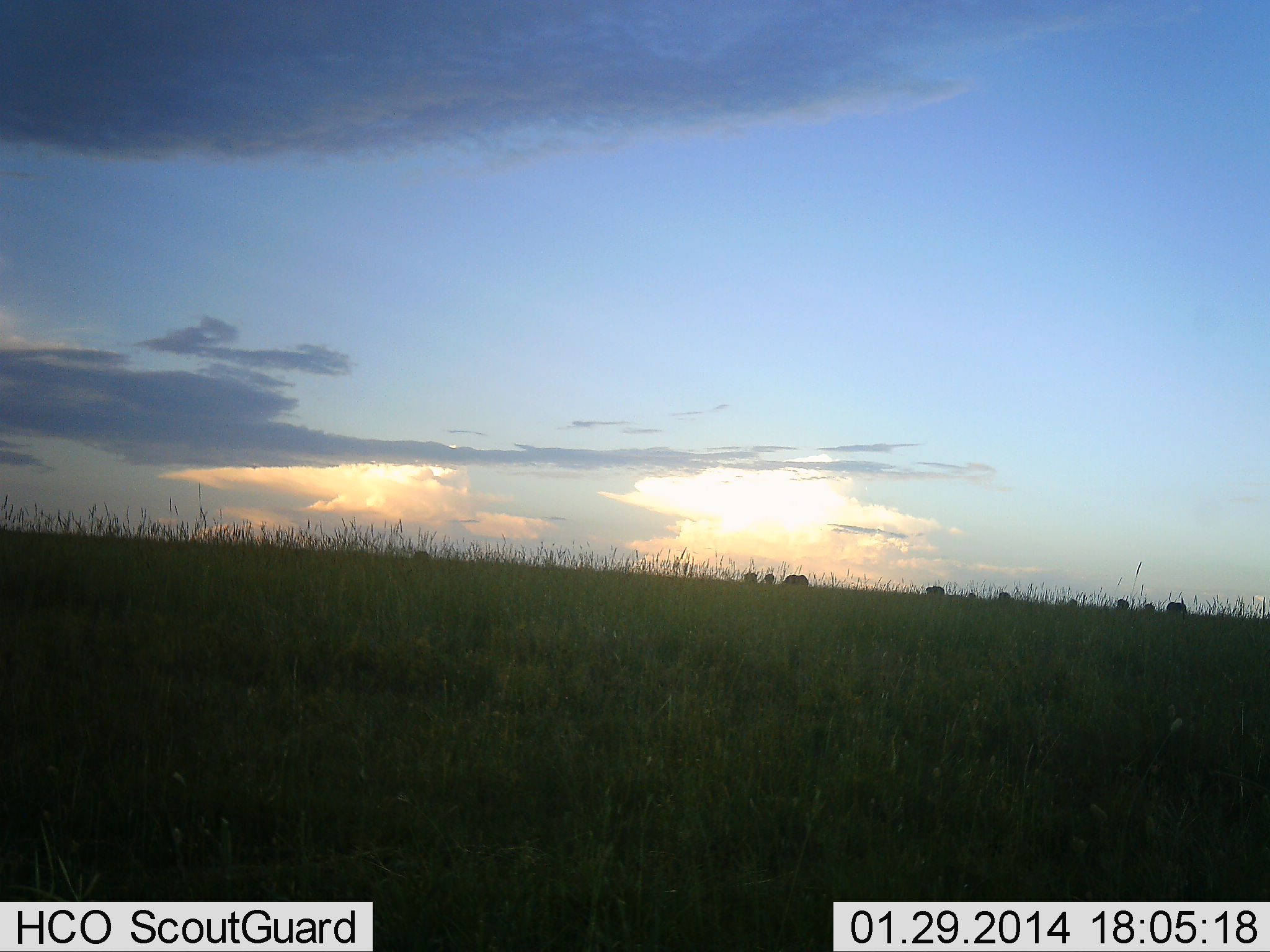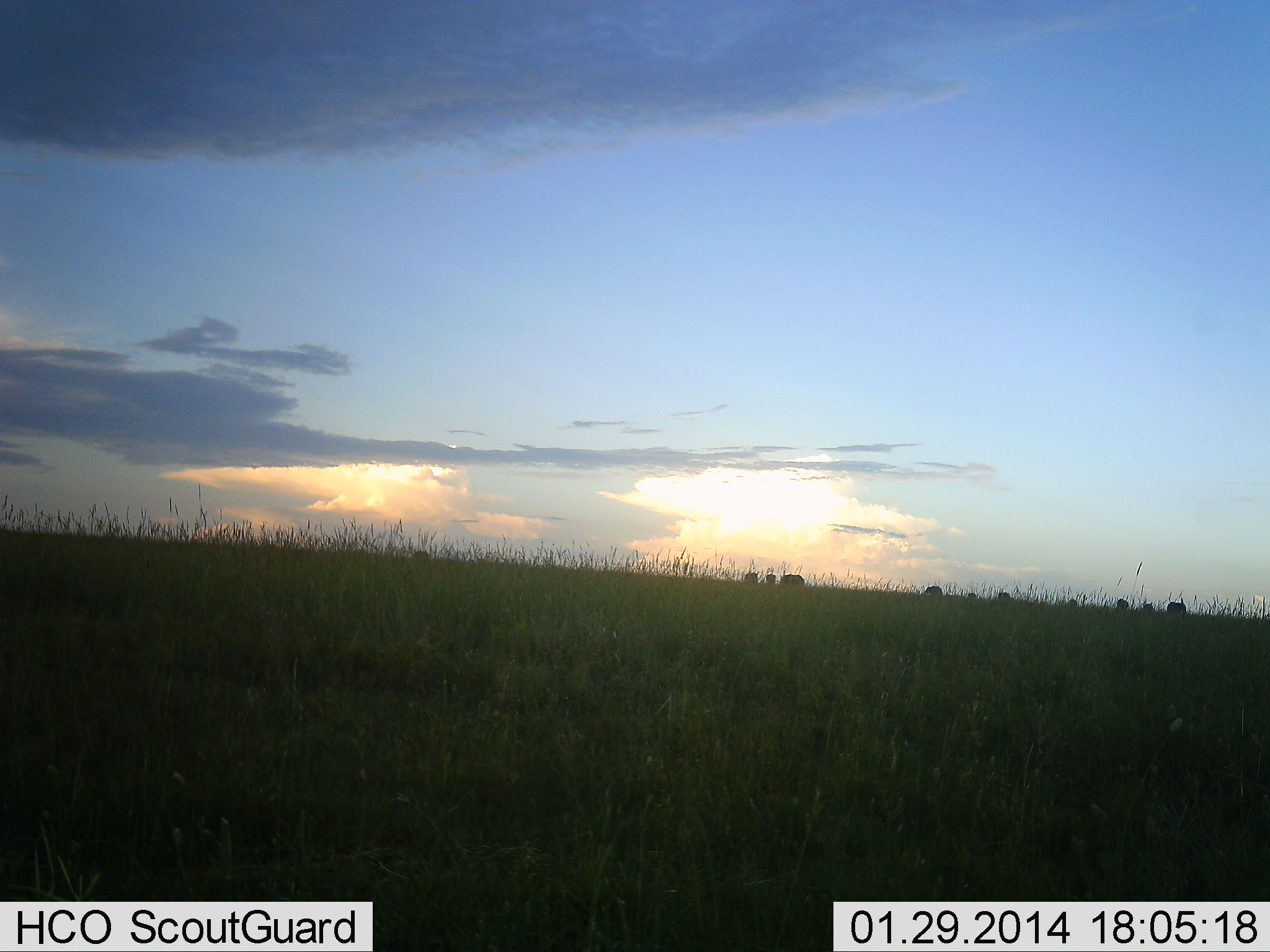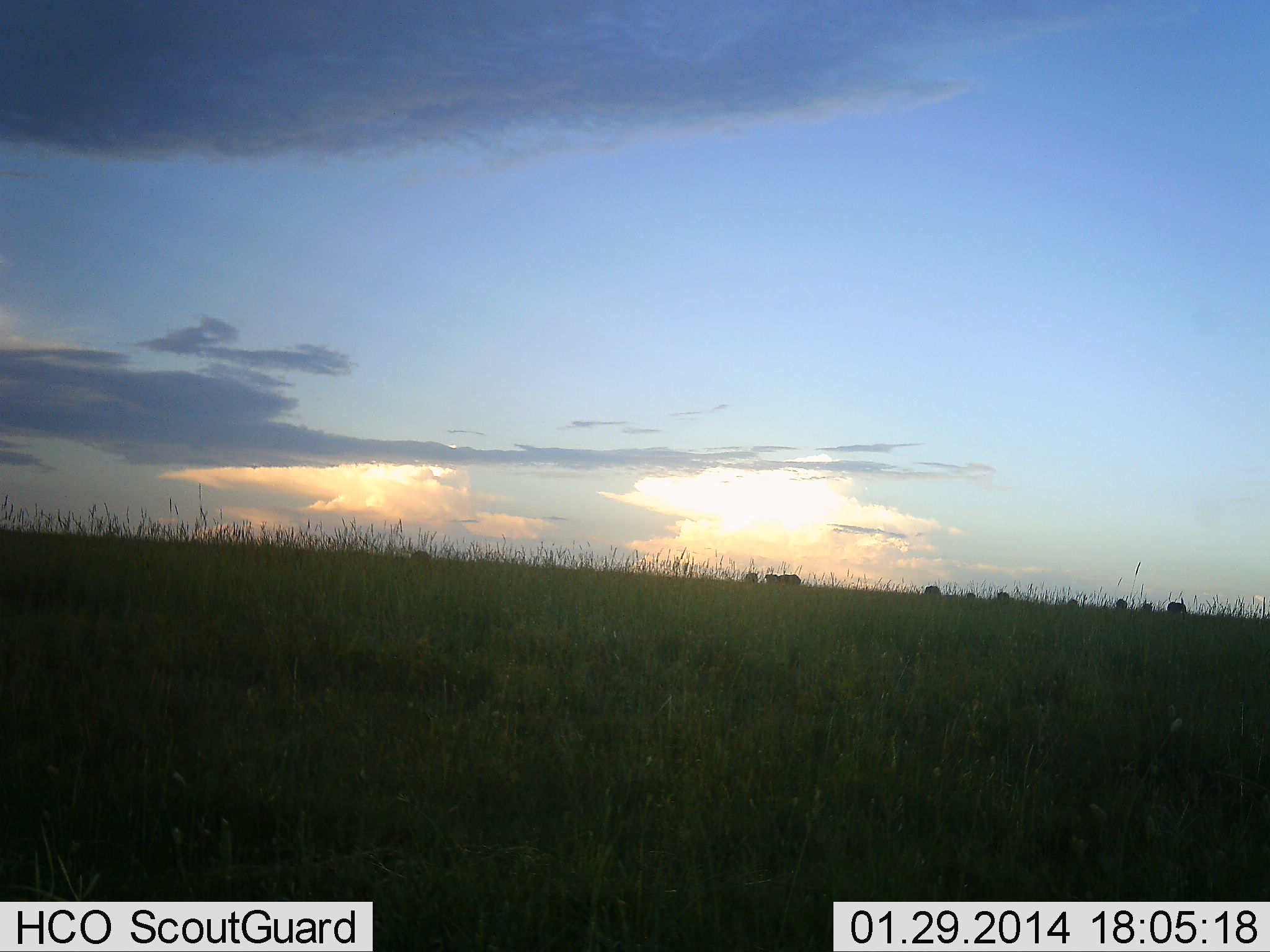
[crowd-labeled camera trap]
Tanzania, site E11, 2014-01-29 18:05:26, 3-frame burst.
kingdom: Animalia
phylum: Chordata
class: Mammalia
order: Artiodactyla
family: Bovidae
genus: Connochaetes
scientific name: Connochaetes taurinus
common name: blue wildebeest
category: wildebeest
Wildebeest (blue wildebeest) (Connochaetes taurinus), count 11-50. Behavior (volunteer vote fractions): standing 30%, resting 0%, moving 50%, interacting 0%. Young present (vote fraction): 0%. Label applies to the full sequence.